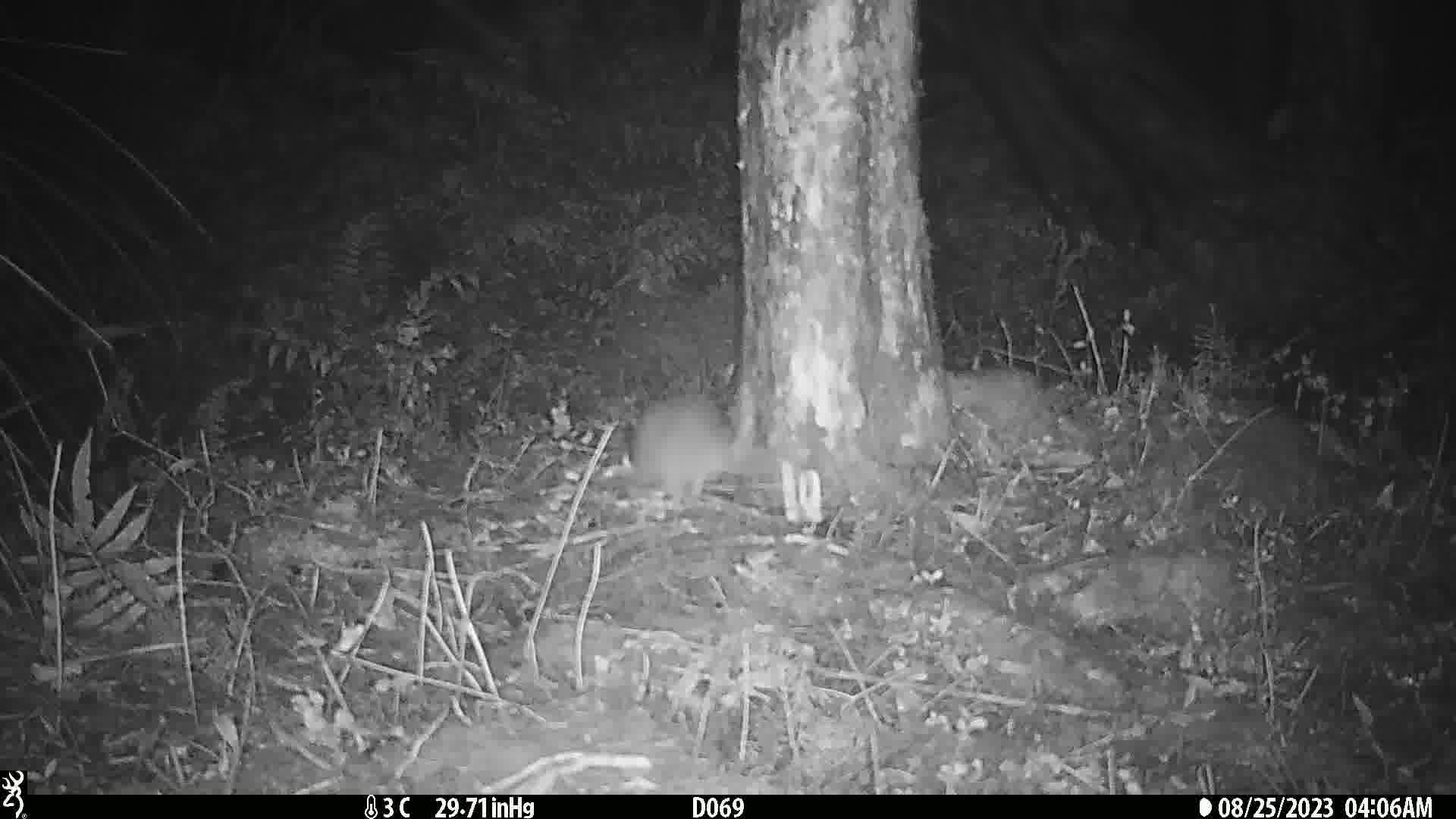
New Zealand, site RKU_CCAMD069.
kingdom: Animalia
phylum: Chordata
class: Mammalia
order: Rodentia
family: Muridae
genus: Rattus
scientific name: Rattus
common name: rat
Rat (Rattus).